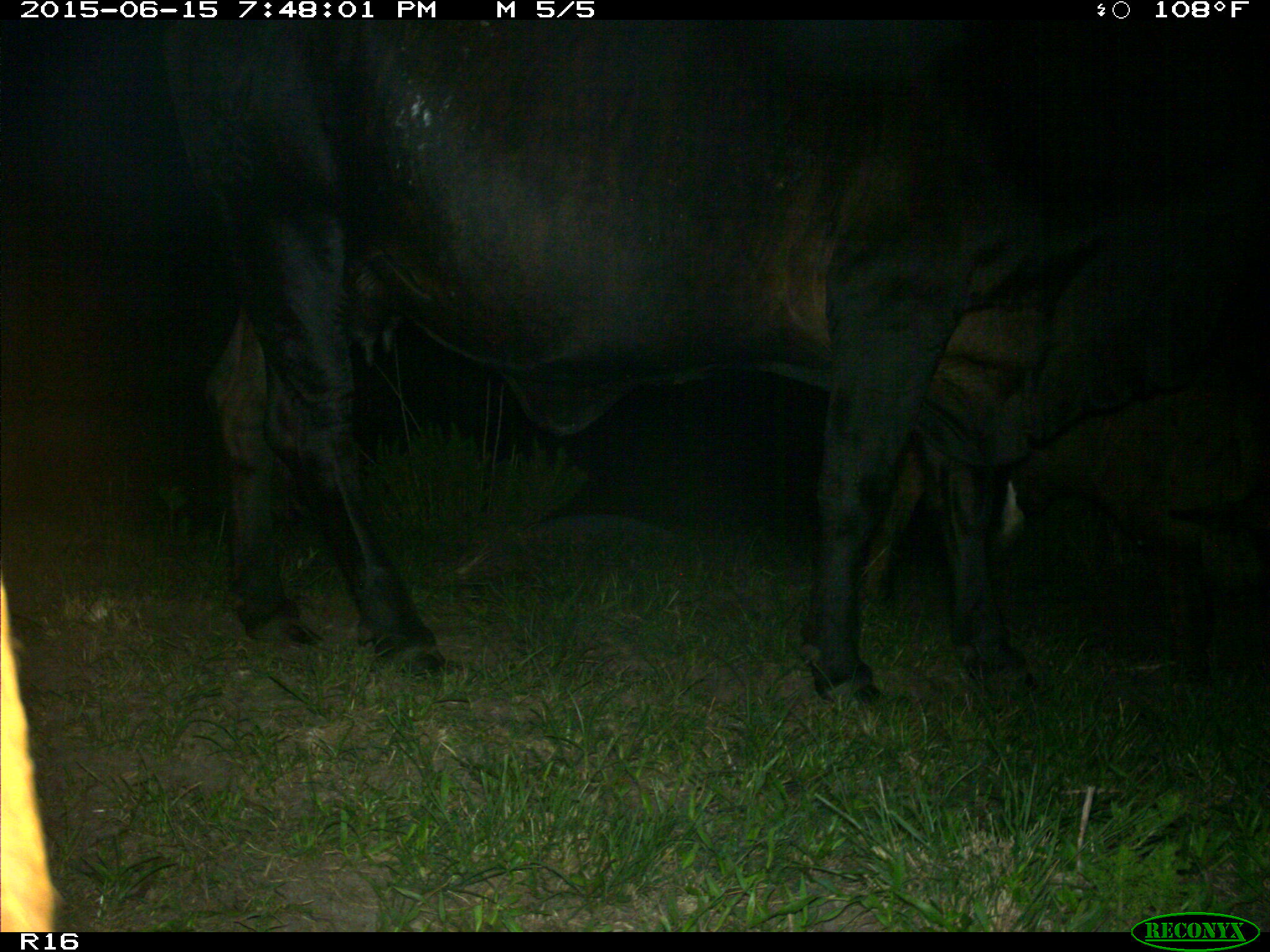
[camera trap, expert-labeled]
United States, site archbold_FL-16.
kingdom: Animalia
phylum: Chordata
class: Mammalia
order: Artiodactyla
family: Bovidae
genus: Bos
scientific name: Bos taurus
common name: domestic cow